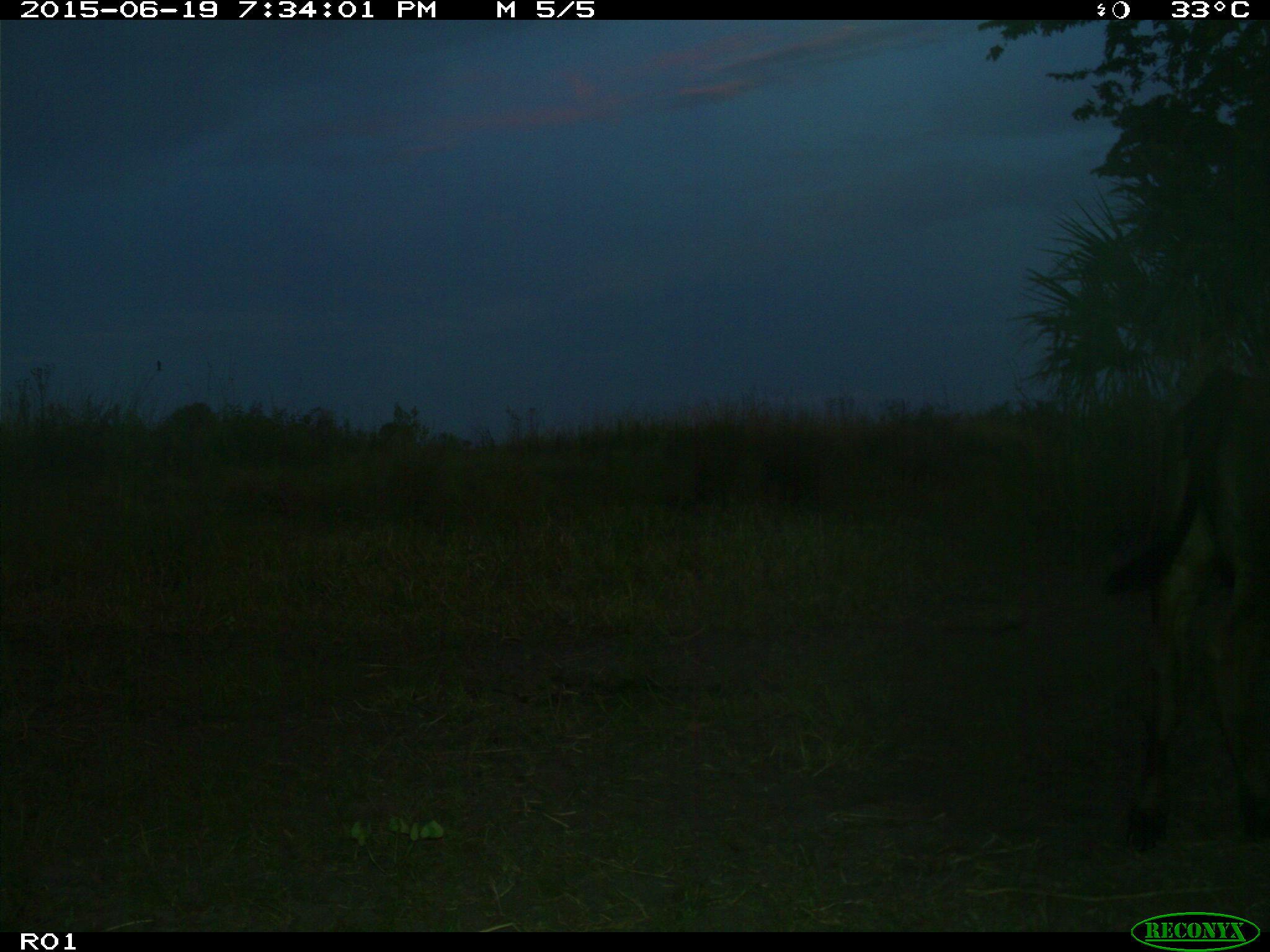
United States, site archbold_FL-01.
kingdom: Animalia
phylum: Chordata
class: Mammalia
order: Artiodactyla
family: Bovidae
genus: Bos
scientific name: Bos taurus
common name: domestic cow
Bos taurus (domestic cow).